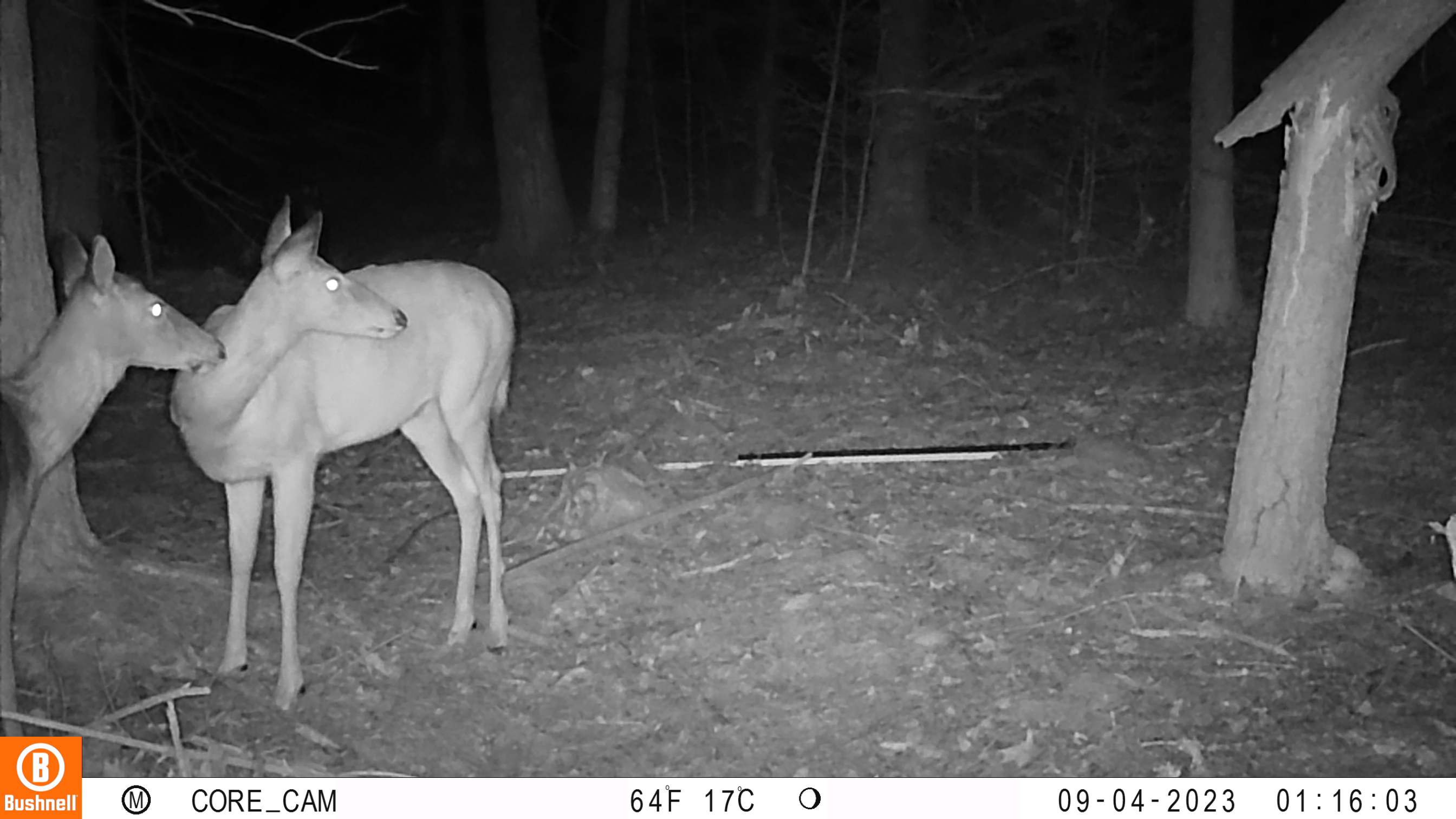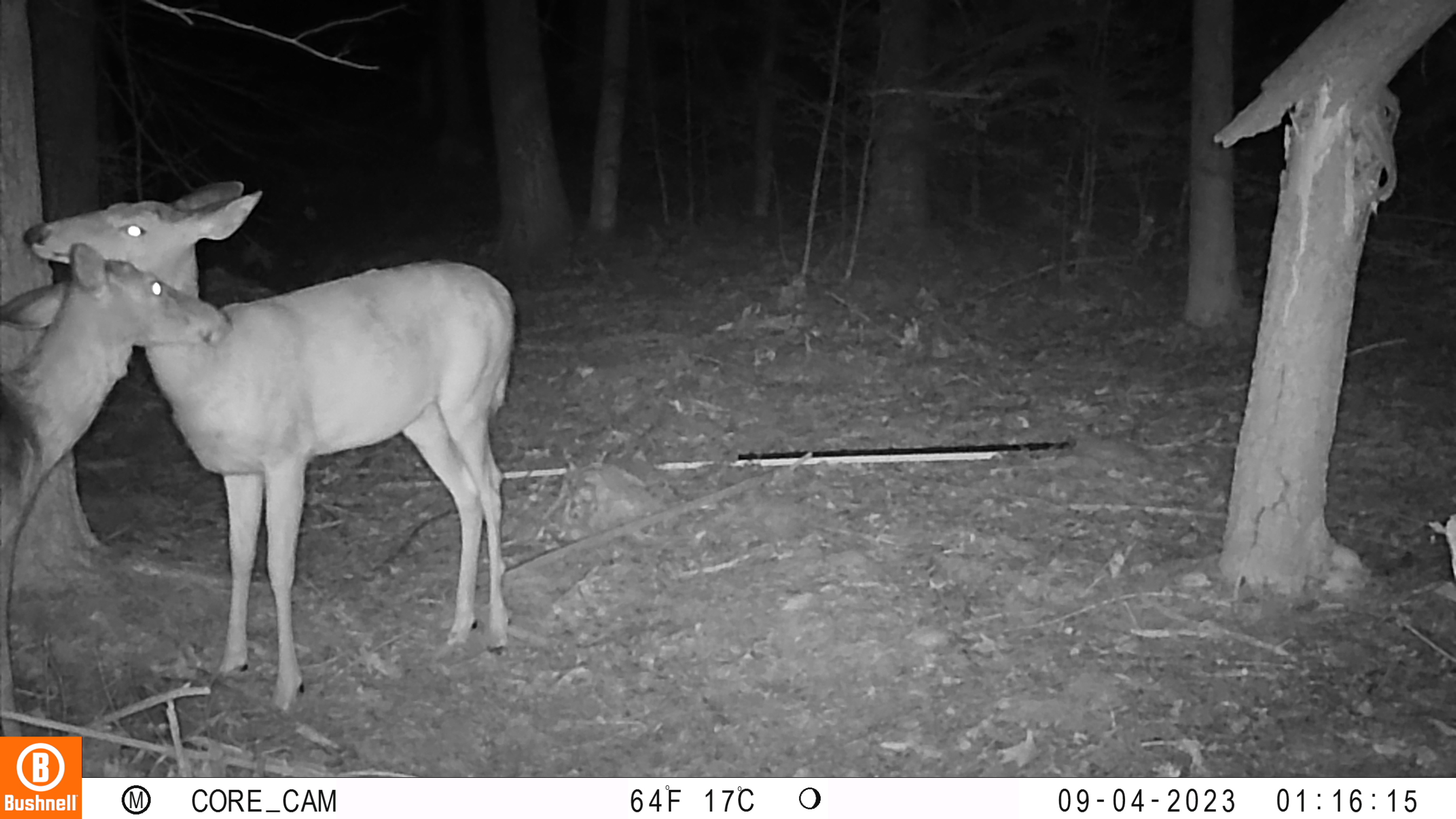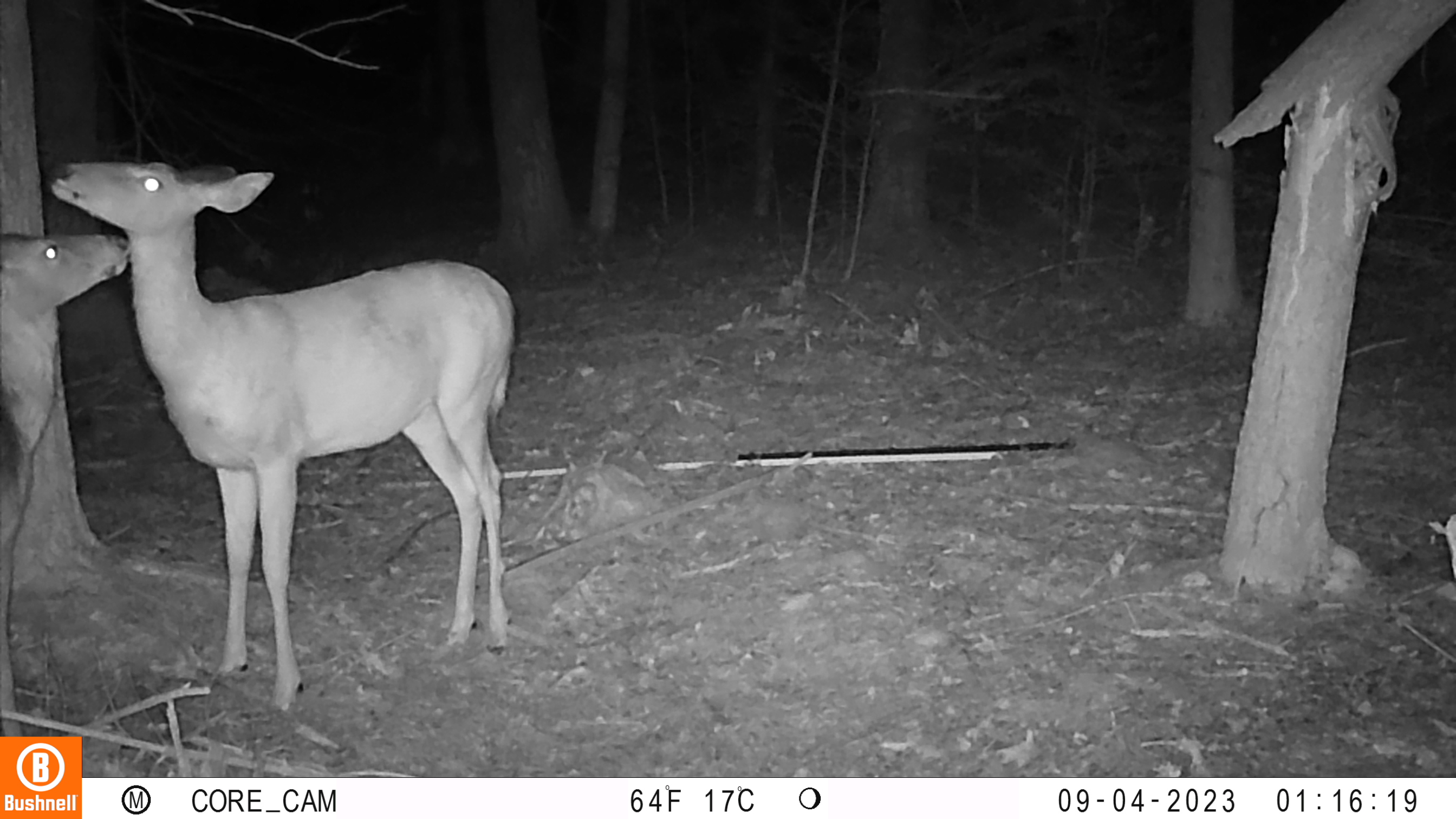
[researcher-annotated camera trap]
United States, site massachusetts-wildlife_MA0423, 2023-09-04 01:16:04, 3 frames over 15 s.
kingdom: Animalia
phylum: Chordata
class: Mammalia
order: Artiodactyla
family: Cervidae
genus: Odocoileus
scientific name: Odocoileus virginianus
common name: white-tailed deer